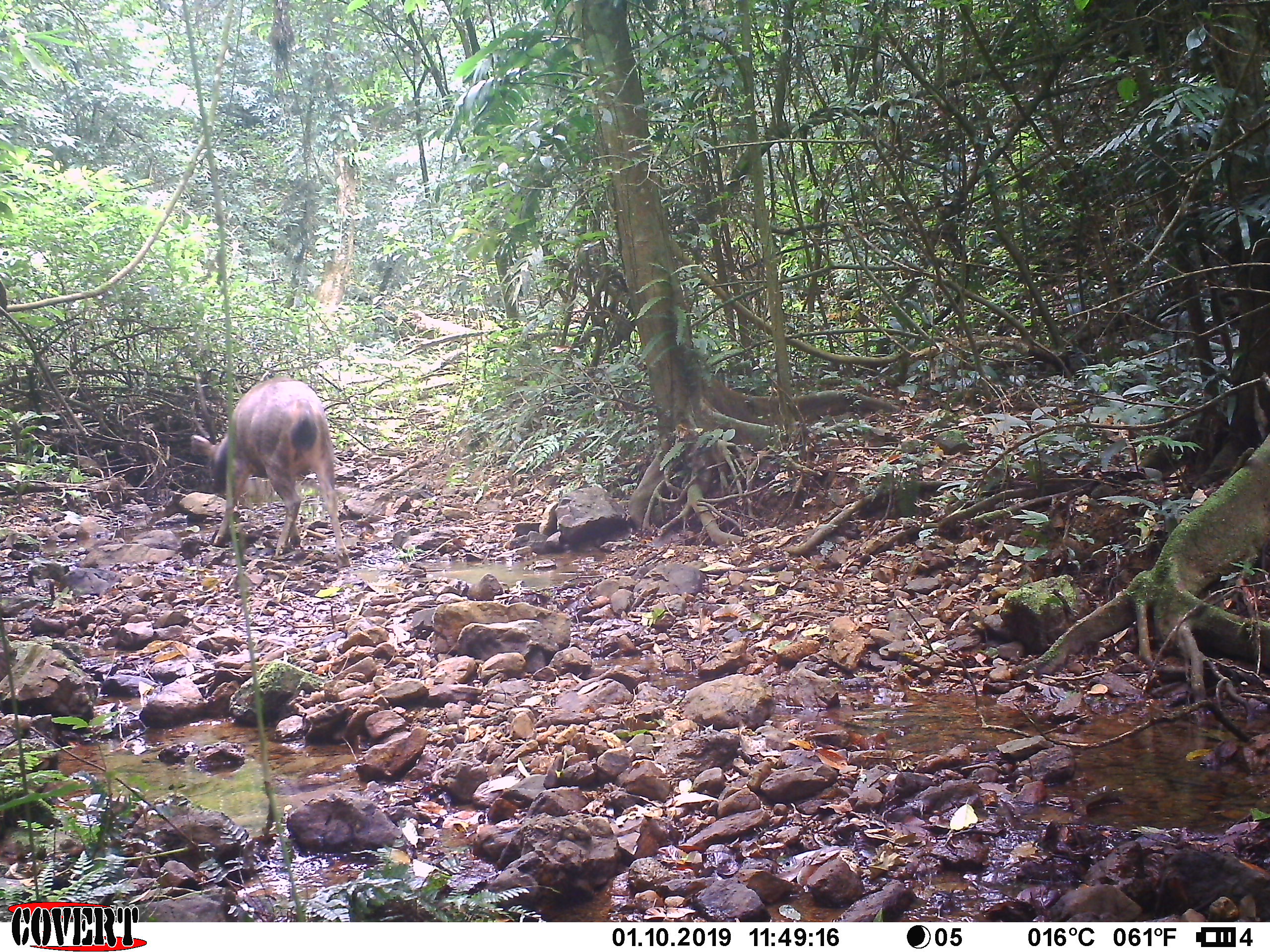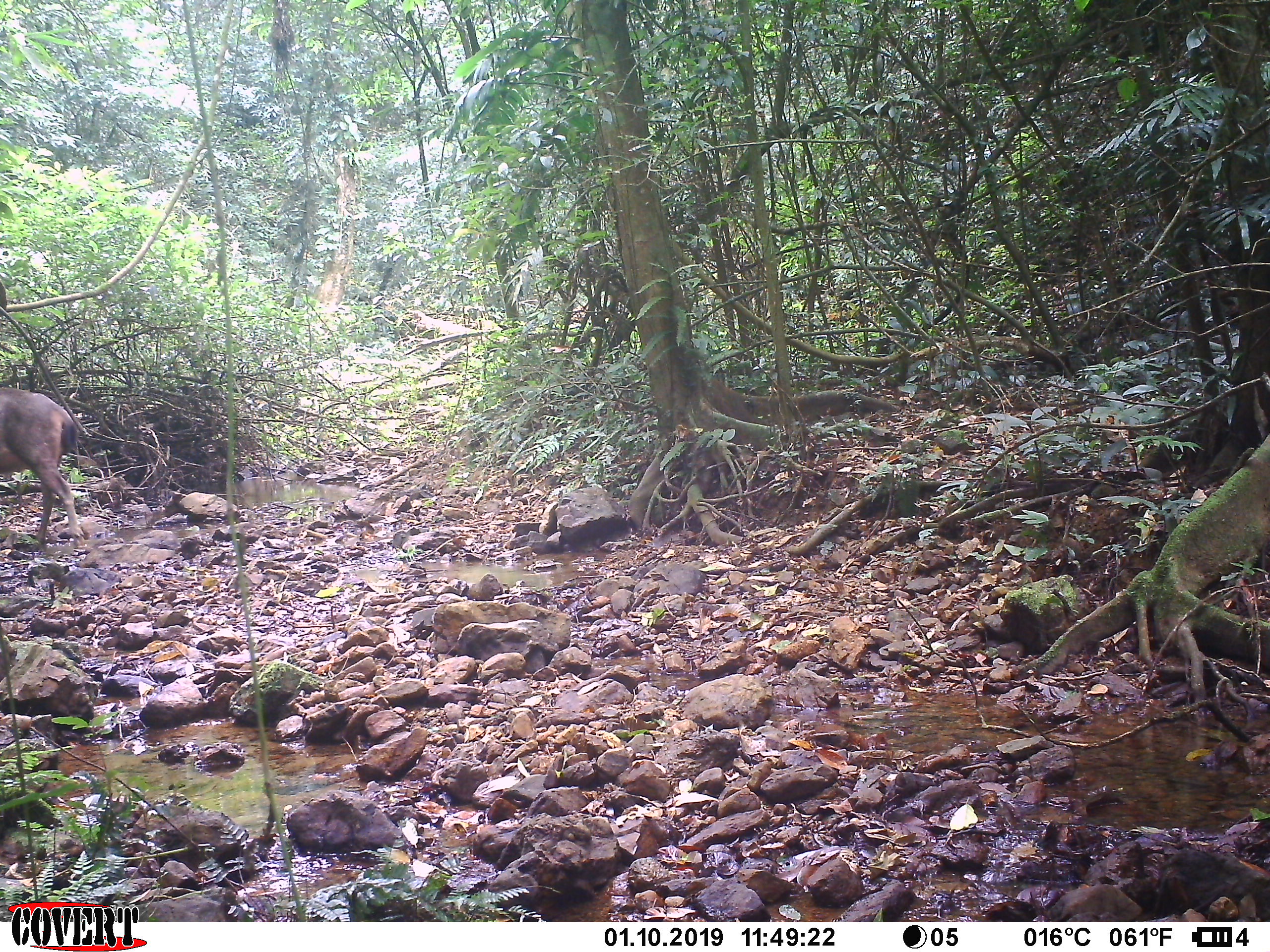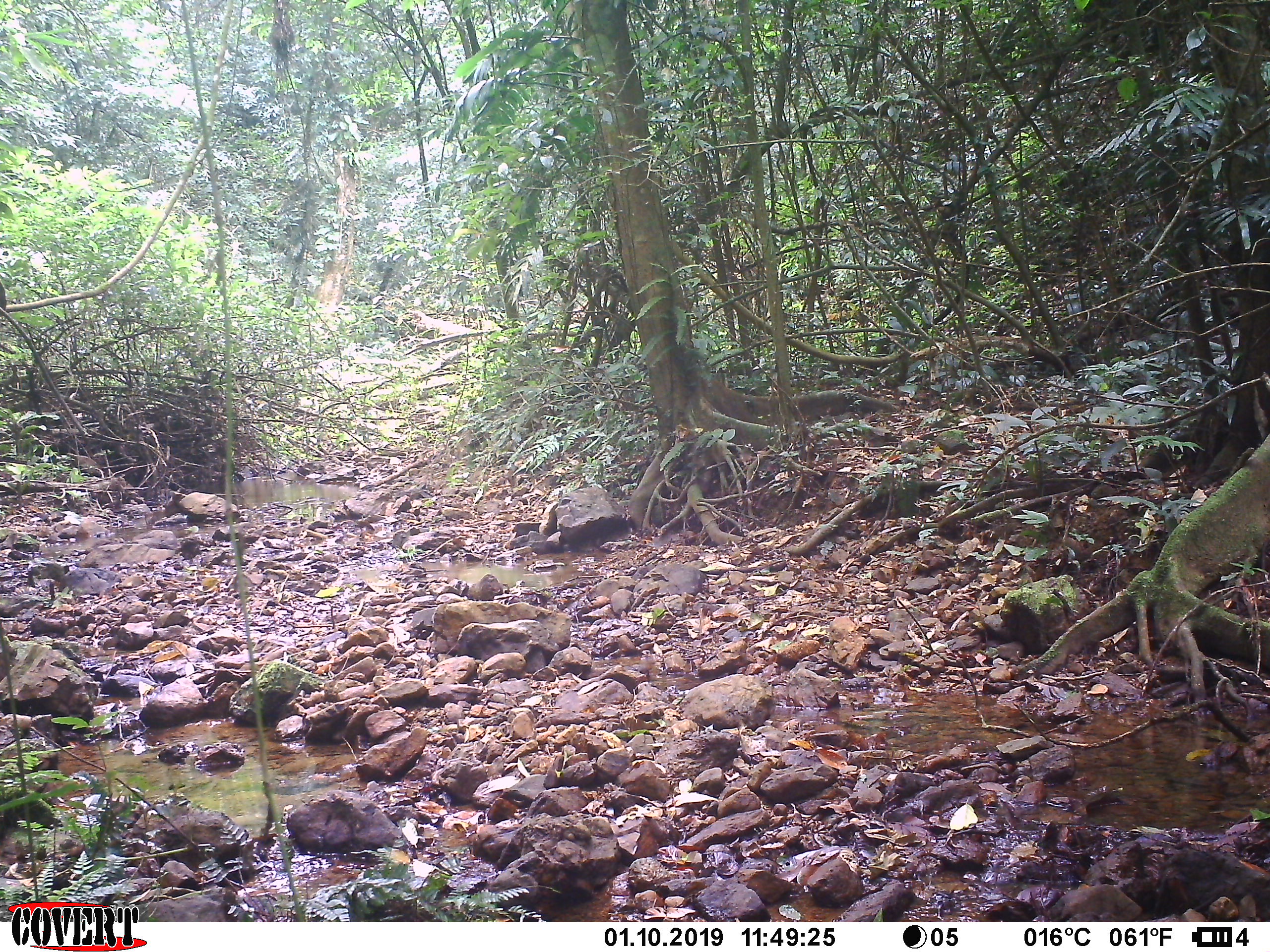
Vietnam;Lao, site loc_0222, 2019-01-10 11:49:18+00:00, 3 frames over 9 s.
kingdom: Animalia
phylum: Chordata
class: Mammalia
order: Artiodactyla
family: Cervidae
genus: Rusa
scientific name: Rusa unicolor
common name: sambar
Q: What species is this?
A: Sambar (Rusa unicolor).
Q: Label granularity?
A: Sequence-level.